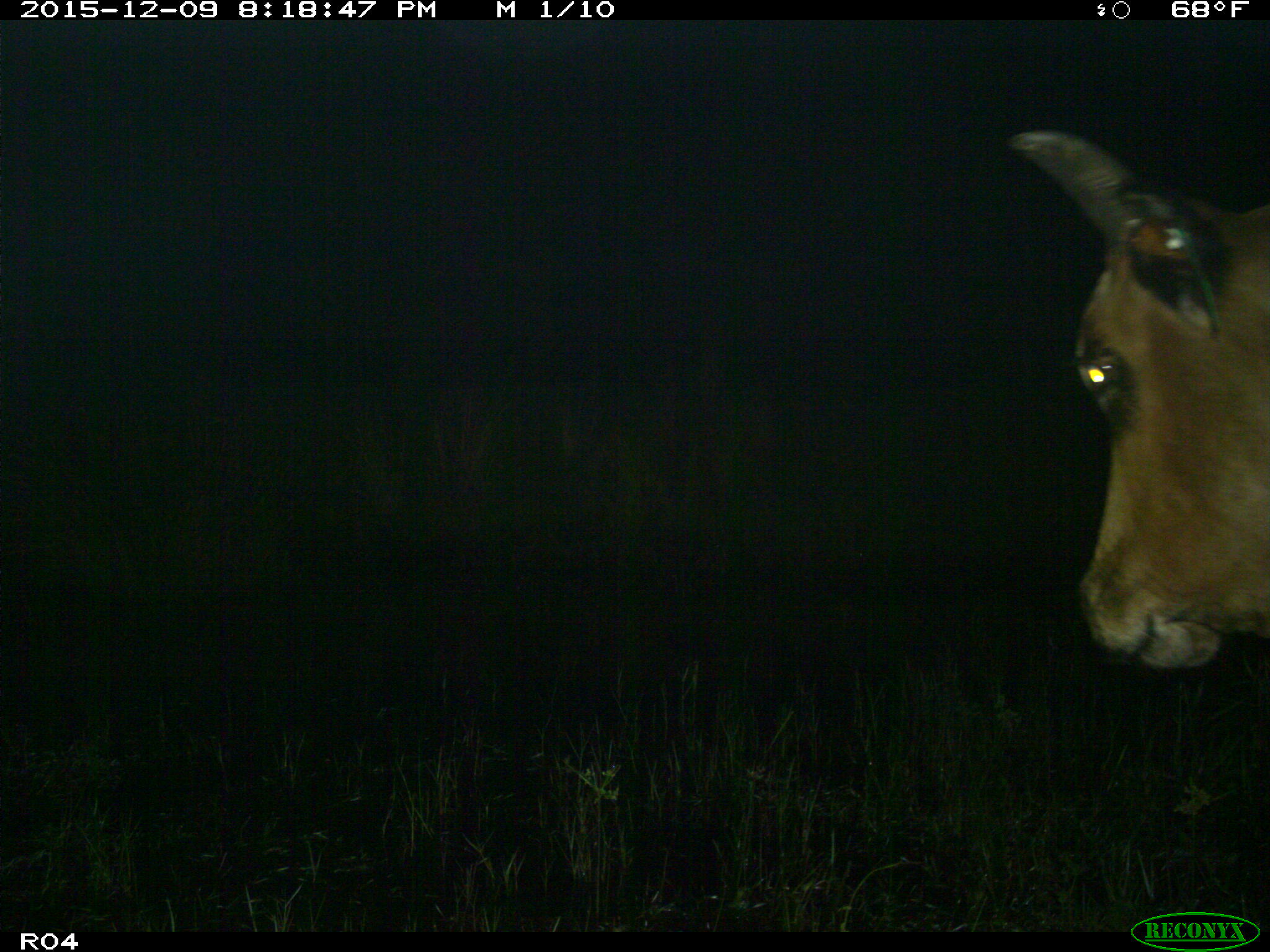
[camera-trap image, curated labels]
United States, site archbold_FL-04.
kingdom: Animalia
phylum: Chordata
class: Mammalia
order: Artiodactyla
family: Bovidae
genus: Bos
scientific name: Bos taurus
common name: domestic cow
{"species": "Bos taurus (domestic cow)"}